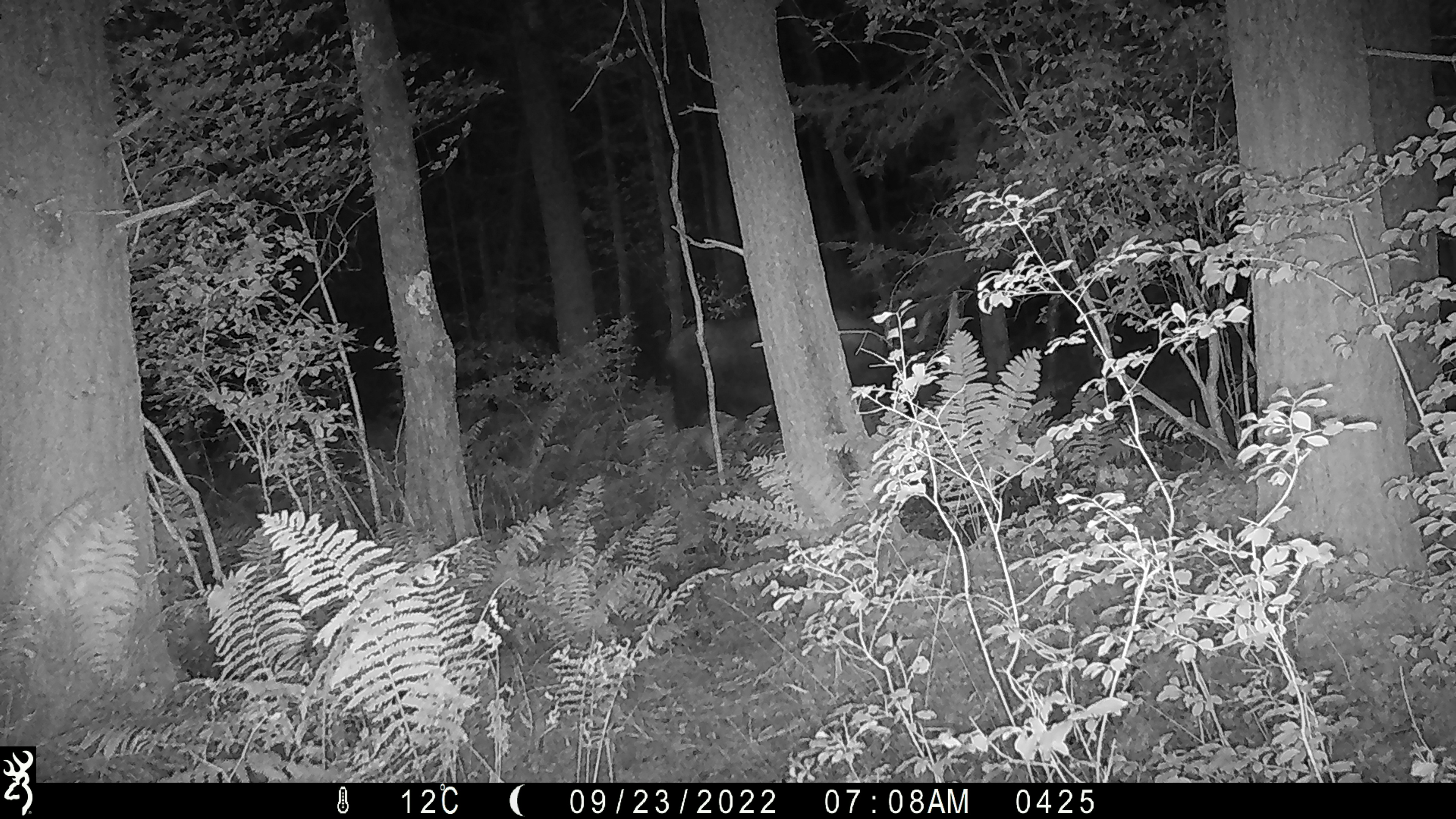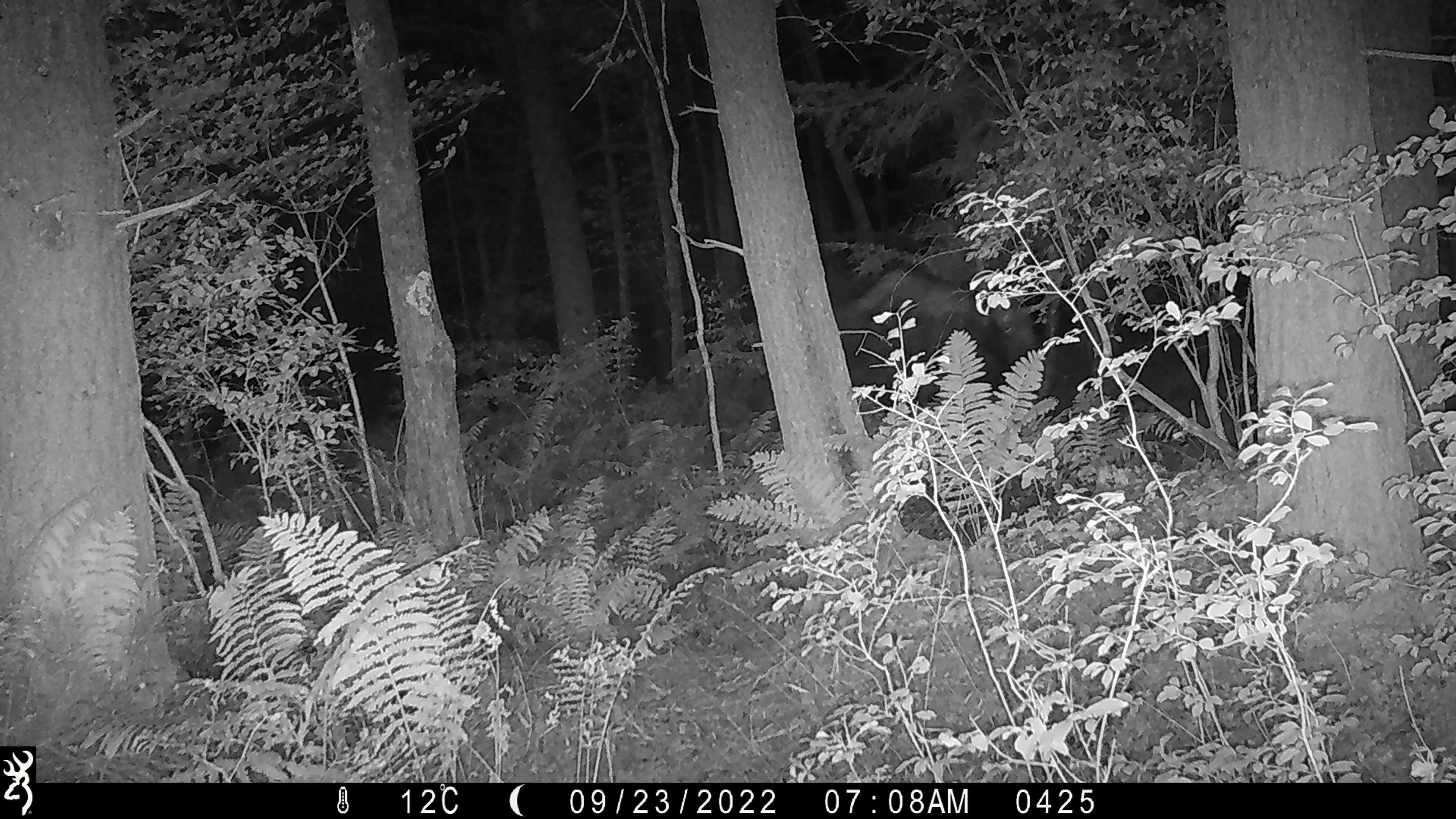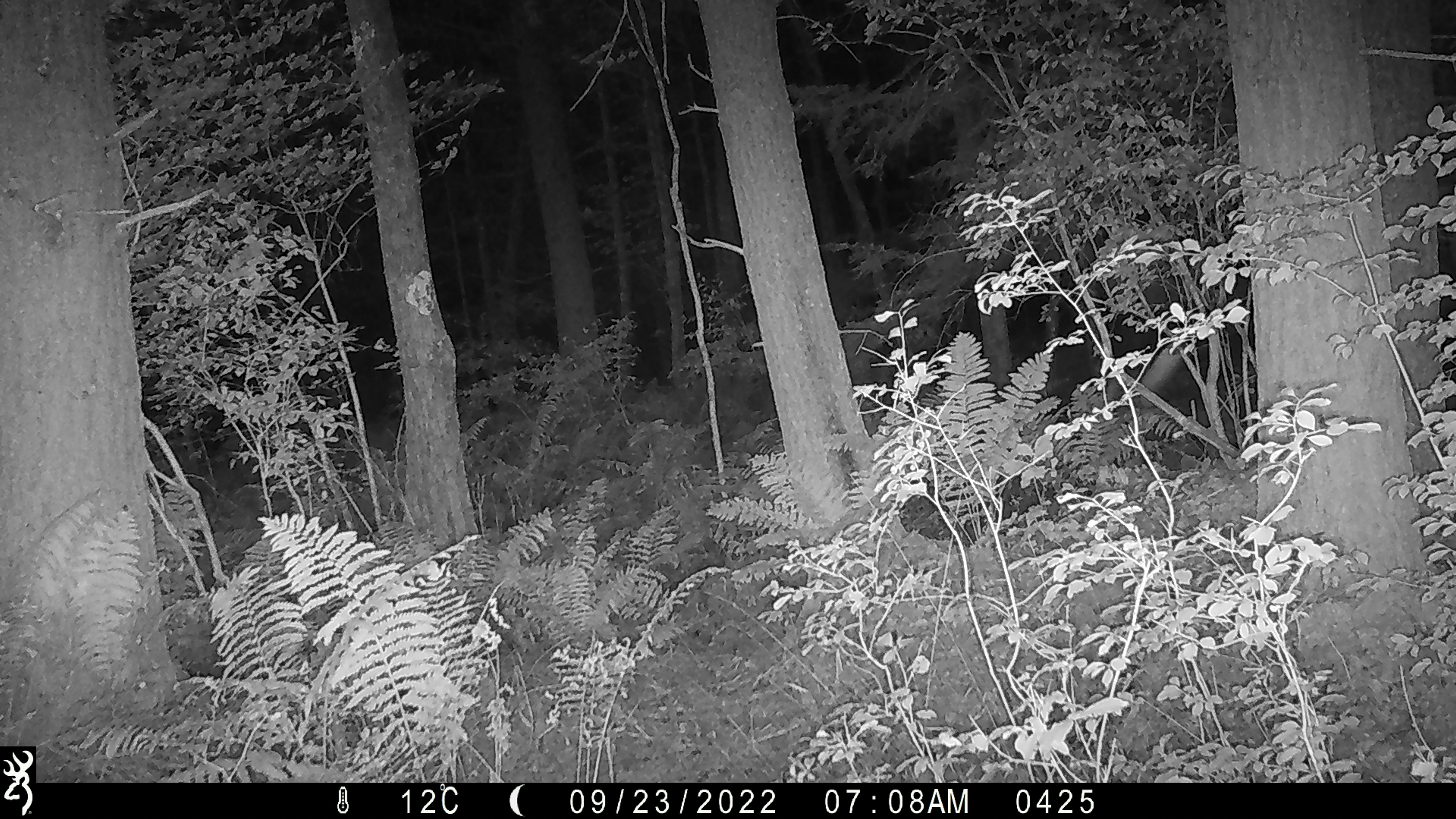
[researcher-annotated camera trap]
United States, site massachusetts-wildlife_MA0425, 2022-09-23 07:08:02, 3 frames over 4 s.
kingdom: Animalia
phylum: Chordata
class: Mammalia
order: Artiodactyla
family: Cervidae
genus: Alces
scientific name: Alces alces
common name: moose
Moose (Alces alces).